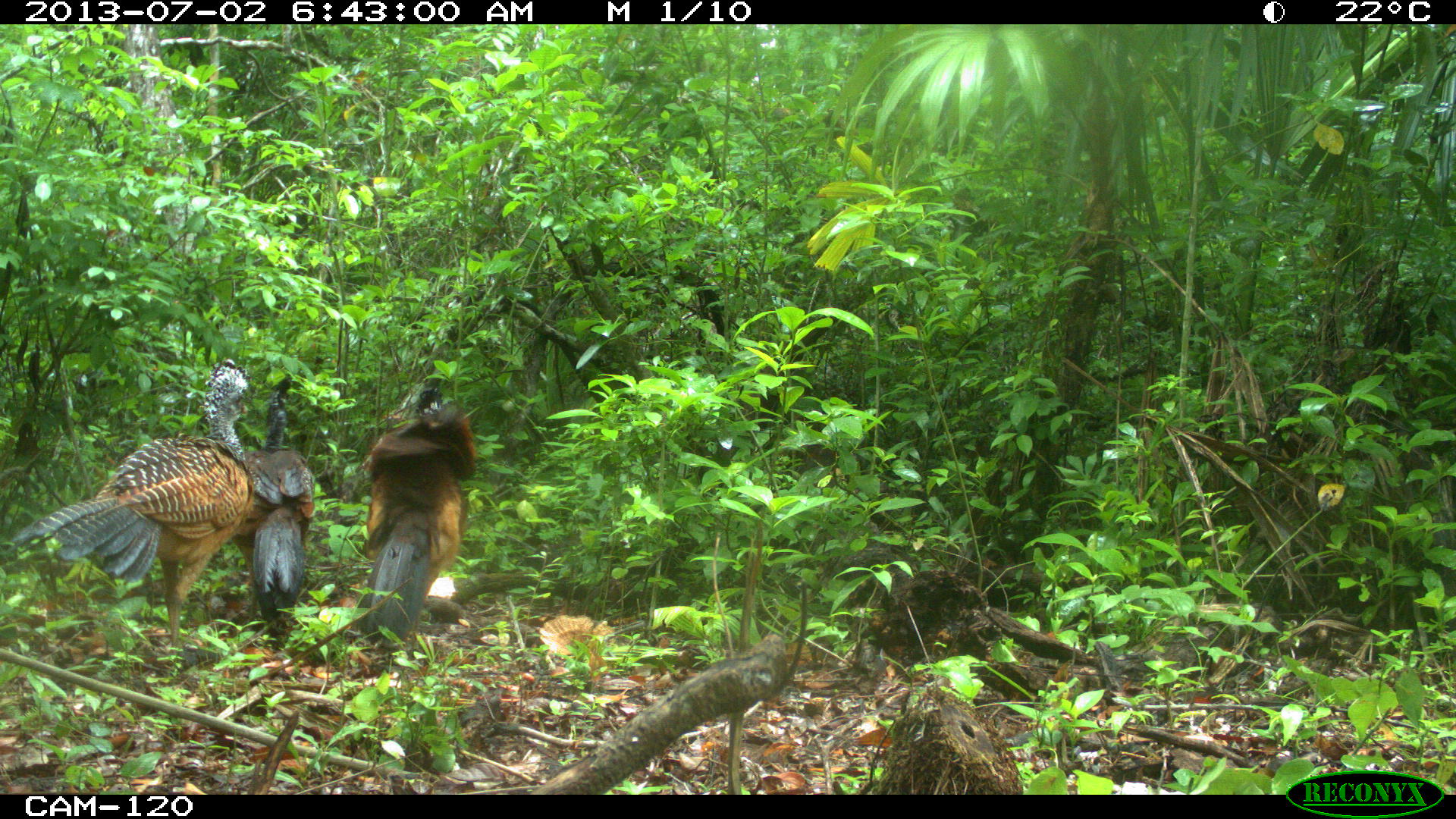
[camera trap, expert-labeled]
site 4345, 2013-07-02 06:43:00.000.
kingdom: Animalia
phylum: Chordata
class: Aves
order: Galliformes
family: Cracidae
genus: Crax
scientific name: Crax rubra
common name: great curassow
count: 3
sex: female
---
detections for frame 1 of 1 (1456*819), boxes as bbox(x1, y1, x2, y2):
crax rubra: bbox(11, 358, 253, 656); bbox(359, 377, 475, 649); bbox(231, 373, 314, 653)